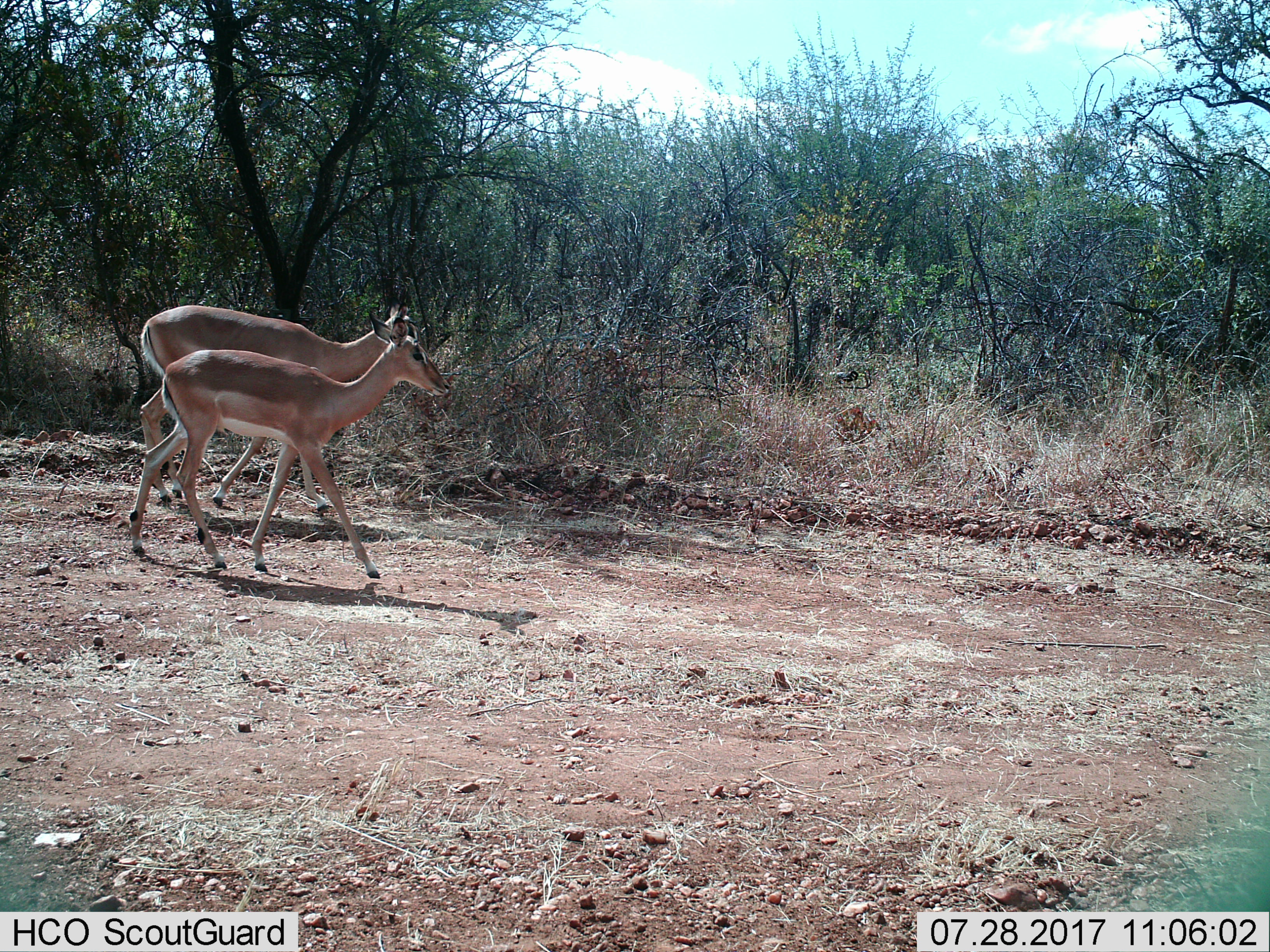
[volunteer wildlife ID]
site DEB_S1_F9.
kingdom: Animalia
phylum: Chordata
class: Mammalia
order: Artiodactyla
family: Bovidae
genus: Aepyceros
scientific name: Aepyceros melampus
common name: impala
Impala (Aepyceros melampus), count 2. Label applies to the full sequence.